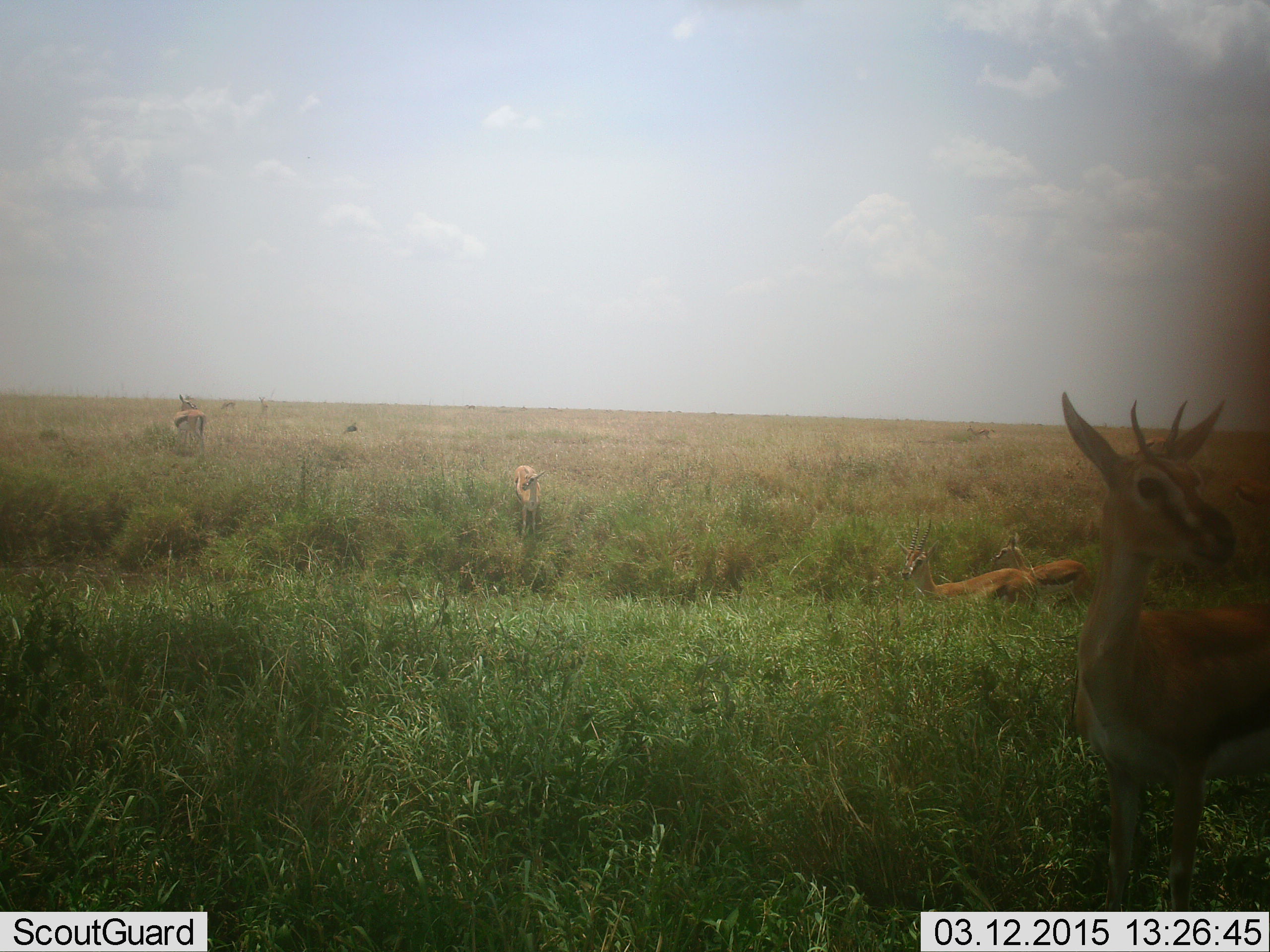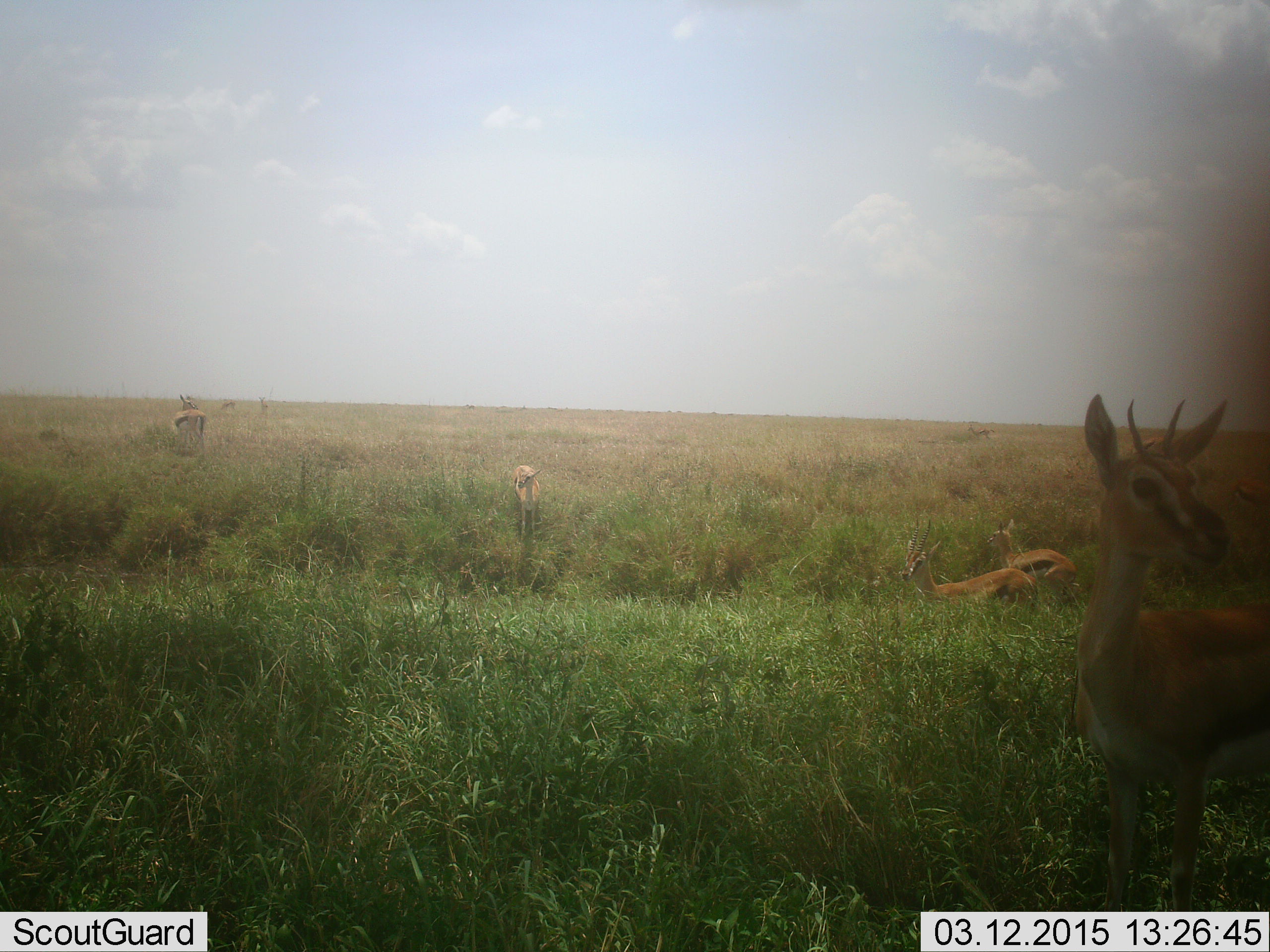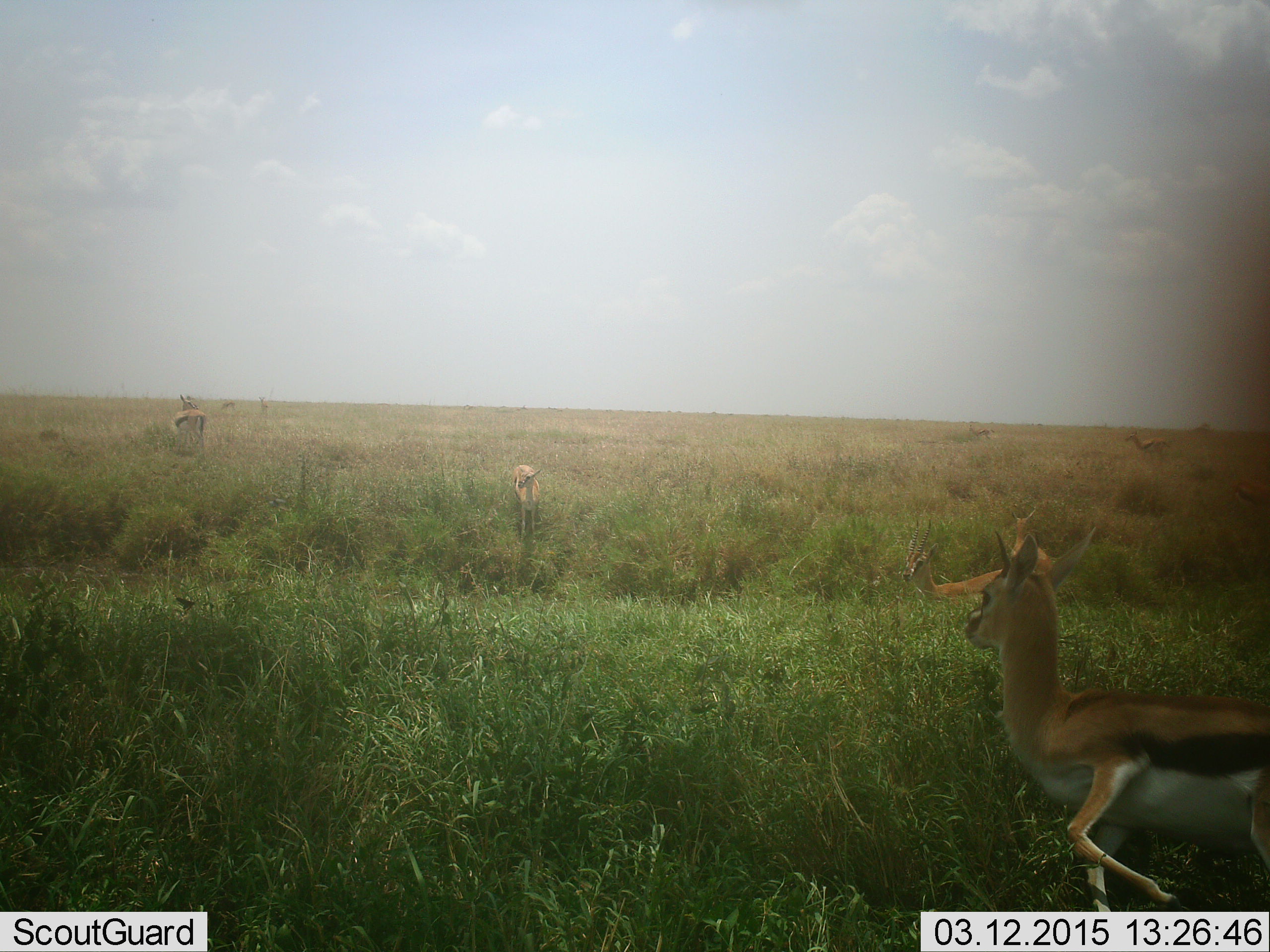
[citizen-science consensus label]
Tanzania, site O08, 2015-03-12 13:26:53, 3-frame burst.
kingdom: Animalia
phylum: Chordata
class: Mammalia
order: Artiodactyla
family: Bovidae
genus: Eudorcas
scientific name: Eudorcas thomsonii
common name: thomson's gazelle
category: gazellethomsons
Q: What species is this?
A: Gazellethomsons (thomson's gazelle) (Eudorcas thomsonii).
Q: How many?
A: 5.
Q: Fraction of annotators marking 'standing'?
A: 77%.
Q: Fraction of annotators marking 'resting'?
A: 23%.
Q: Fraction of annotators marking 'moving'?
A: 46%.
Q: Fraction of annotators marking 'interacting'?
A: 8%.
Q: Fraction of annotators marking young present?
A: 8%.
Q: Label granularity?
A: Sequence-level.